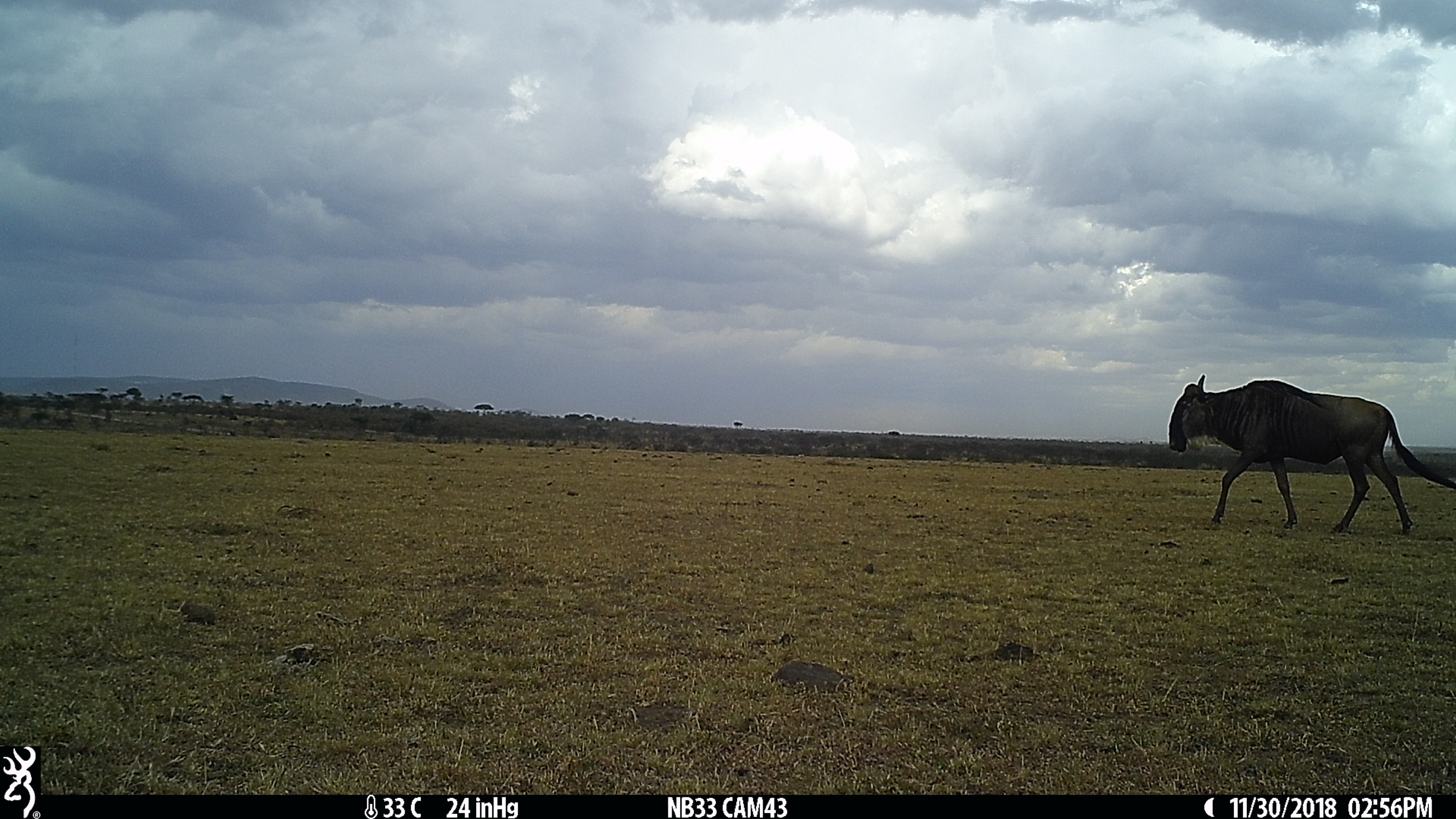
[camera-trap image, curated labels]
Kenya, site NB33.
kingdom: Animalia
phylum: Chordata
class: Mammalia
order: Artiodactyla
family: Bovidae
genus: Connochaetes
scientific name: Connochaetes taurinus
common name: blue wildebeest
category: wildebeest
Wildebeest (blue wildebeest) (Connochaetes taurinus).